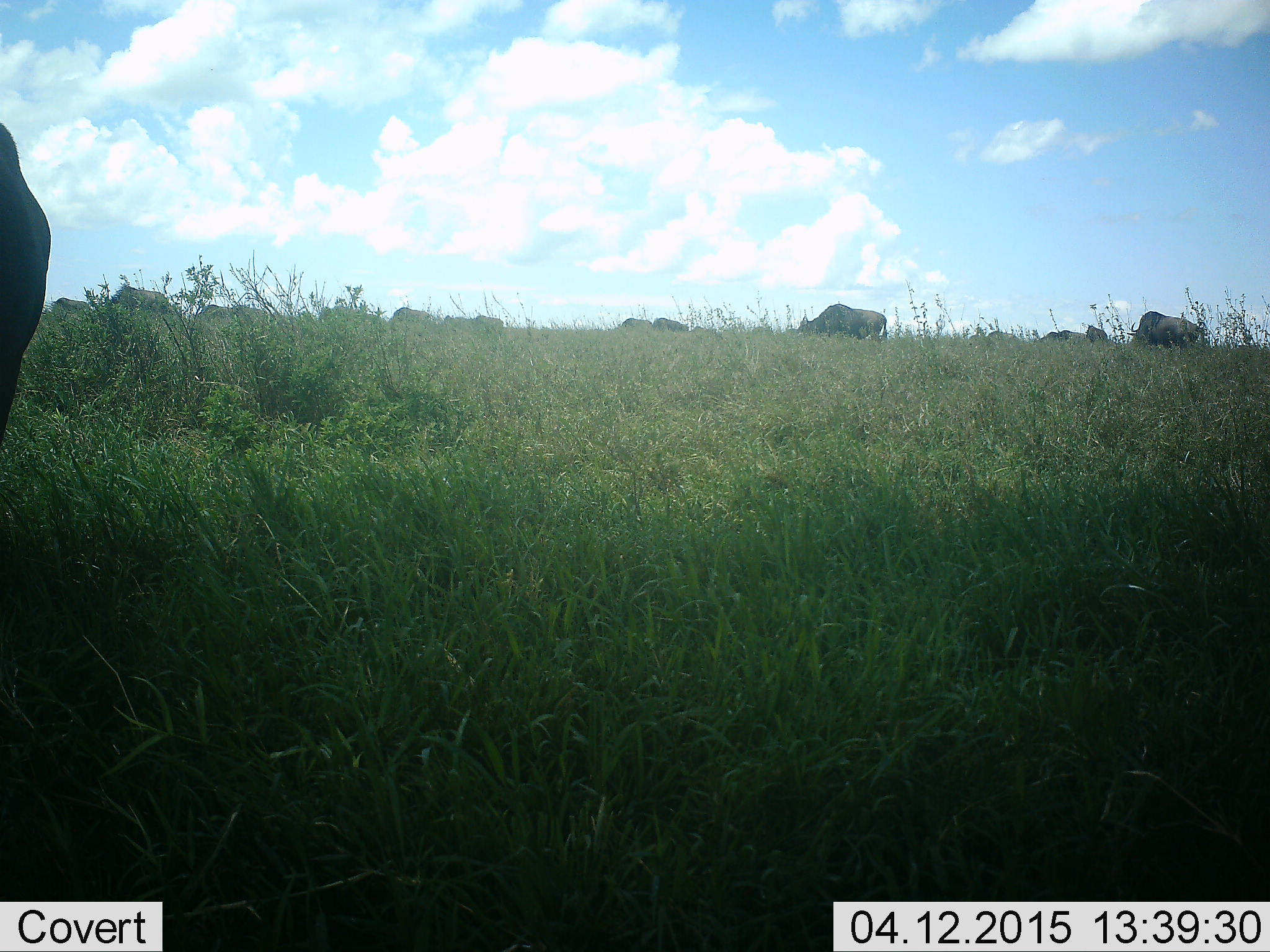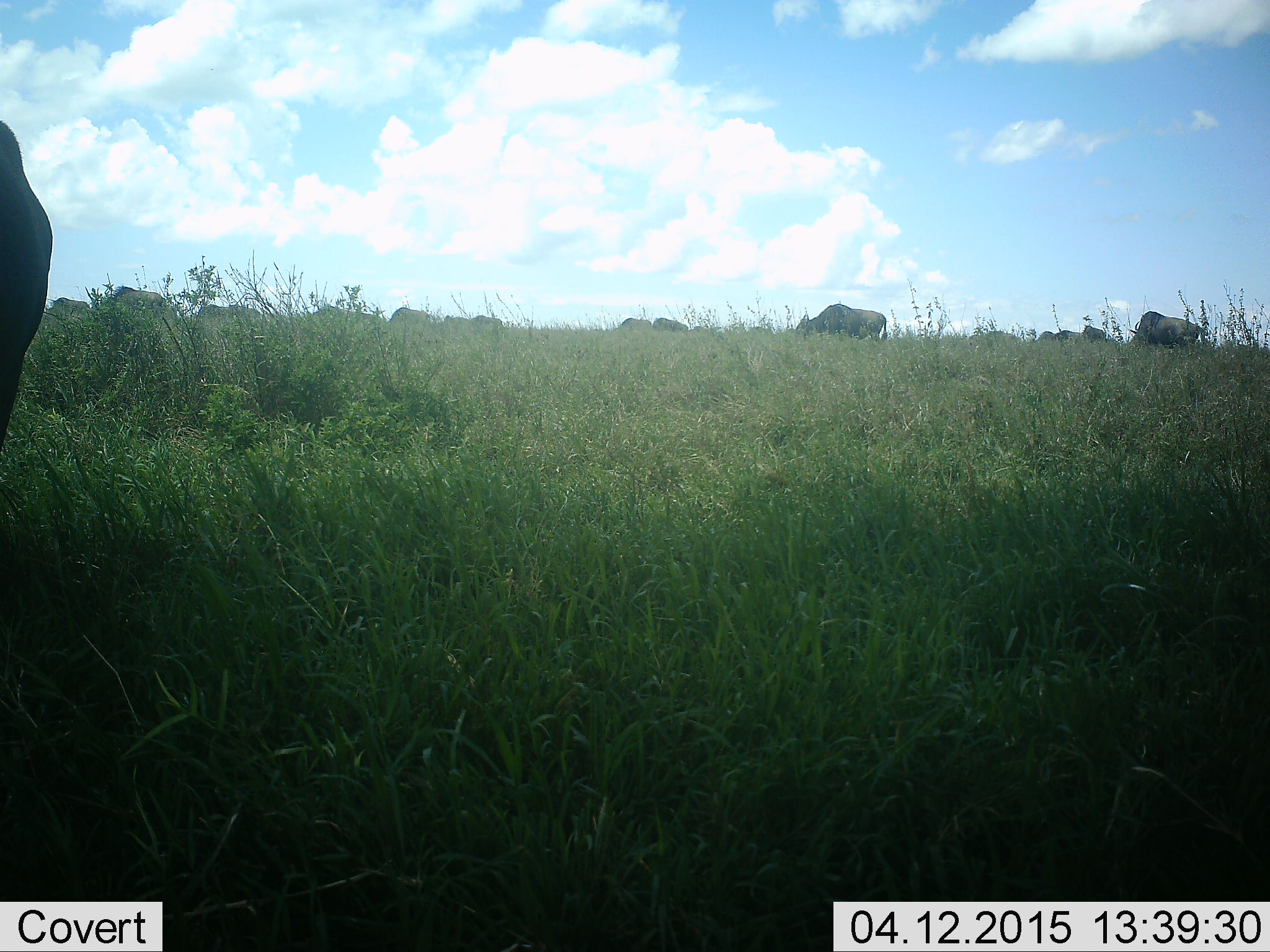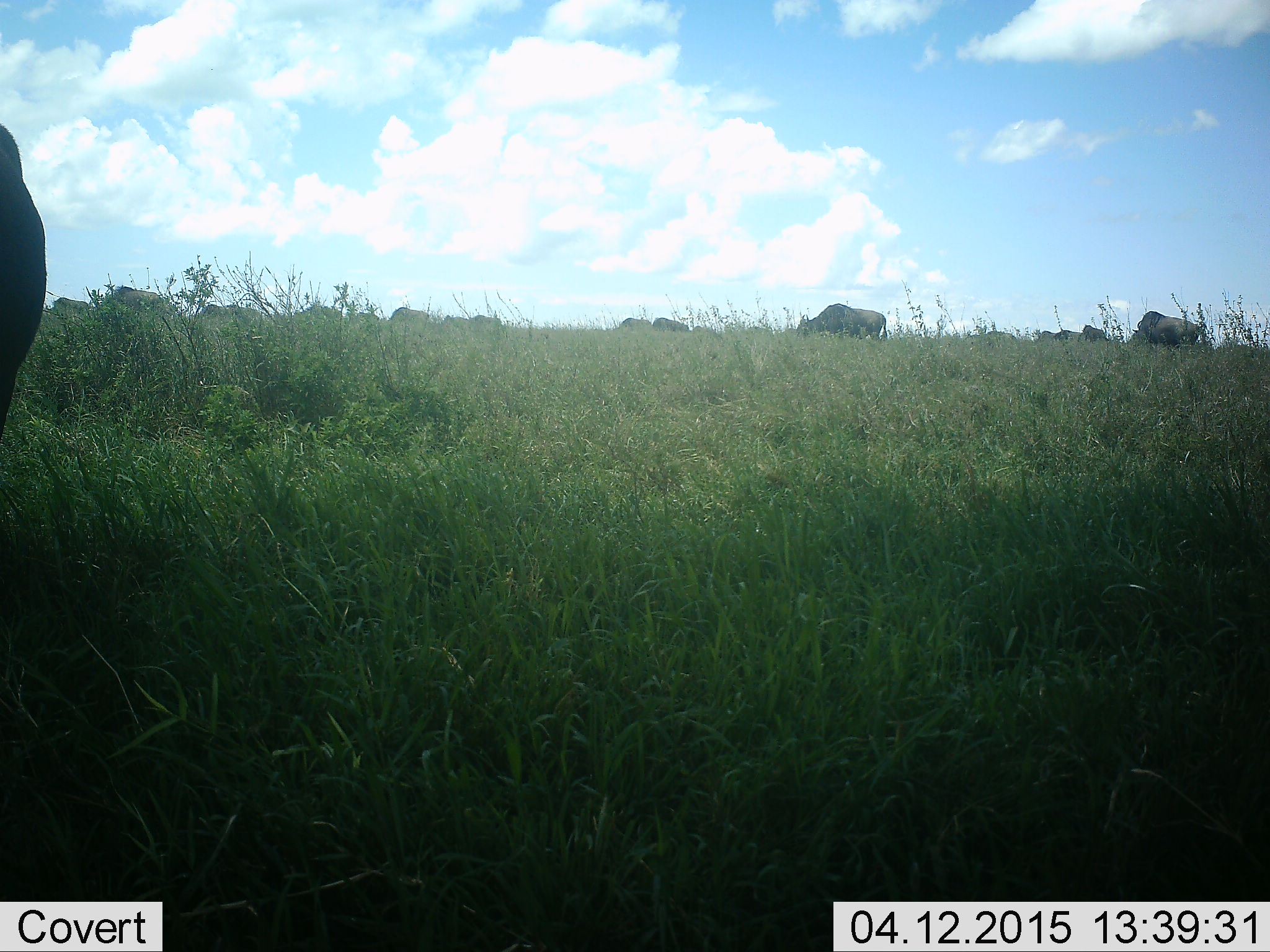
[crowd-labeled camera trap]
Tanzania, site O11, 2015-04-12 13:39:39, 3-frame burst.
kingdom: Animalia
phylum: Chordata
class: Mammalia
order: Artiodactyla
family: Bovidae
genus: Connochaetes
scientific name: Connochaetes taurinus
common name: blue wildebeest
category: wildebeest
Wildebeest (blue wildebeest) (Connochaetes taurinus), count 11-50. Behavior (volunteer vote fractions): standing 60%, resting 10%, moving 20%, interacting 0%. Young present (vote fraction): 0%. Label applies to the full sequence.